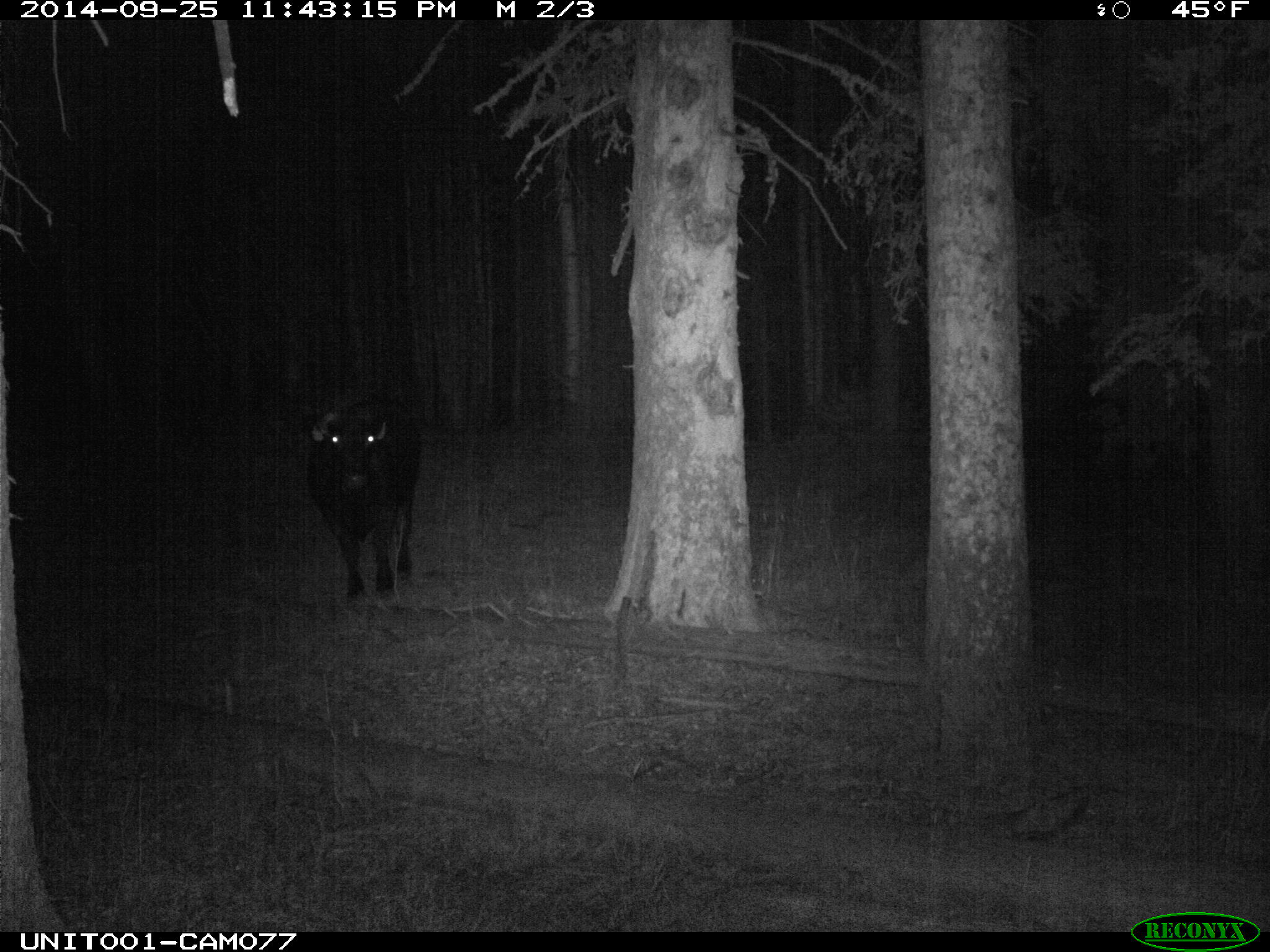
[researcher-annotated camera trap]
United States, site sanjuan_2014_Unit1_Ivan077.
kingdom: Animalia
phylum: Chordata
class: Mammalia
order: Artiodactyla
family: Bovidae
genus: Bos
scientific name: Bos taurus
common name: domestic cow